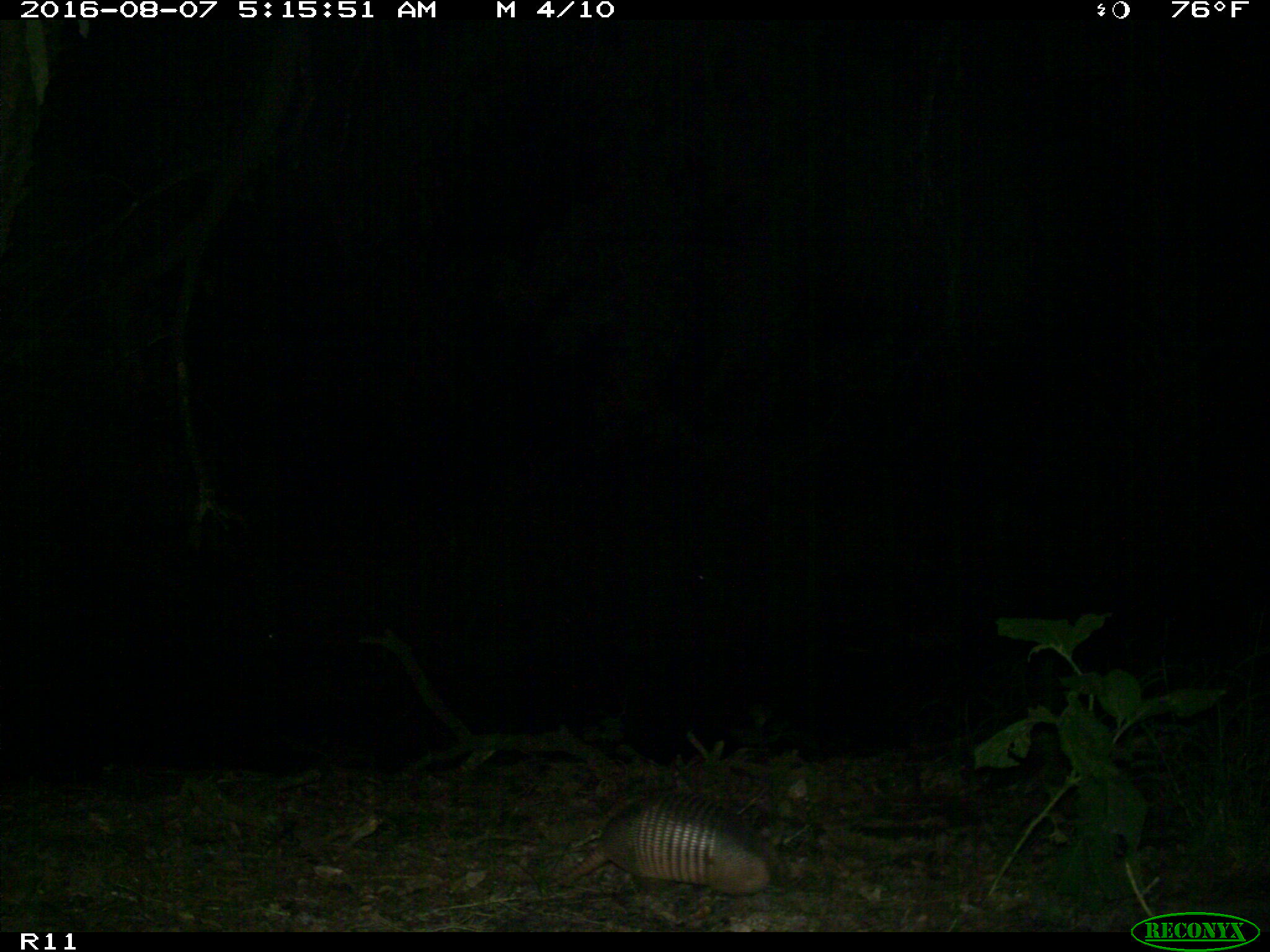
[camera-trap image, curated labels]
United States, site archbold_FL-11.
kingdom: Animalia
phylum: Chordata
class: Mammalia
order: Cingulata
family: Dasypodidae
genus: Dasypus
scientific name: Dasypus novemcinctus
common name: nine-banded armadillo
Dasypus novemcinctus (nine-banded armadillo).